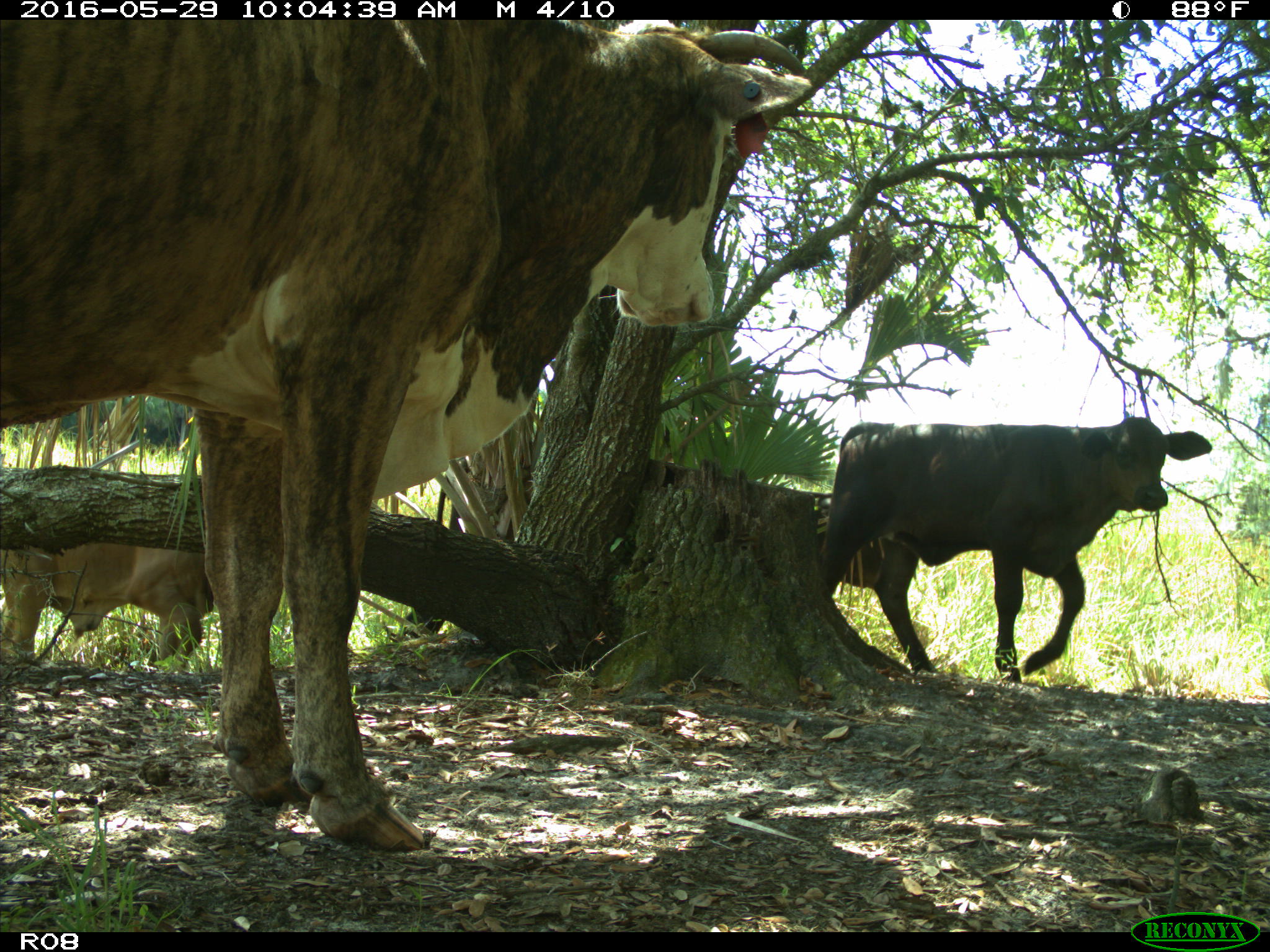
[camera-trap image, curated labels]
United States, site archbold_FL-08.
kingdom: Animalia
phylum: Chordata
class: Mammalia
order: Artiodactyla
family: Bovidae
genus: Bos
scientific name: Bos taurus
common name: domestic cow